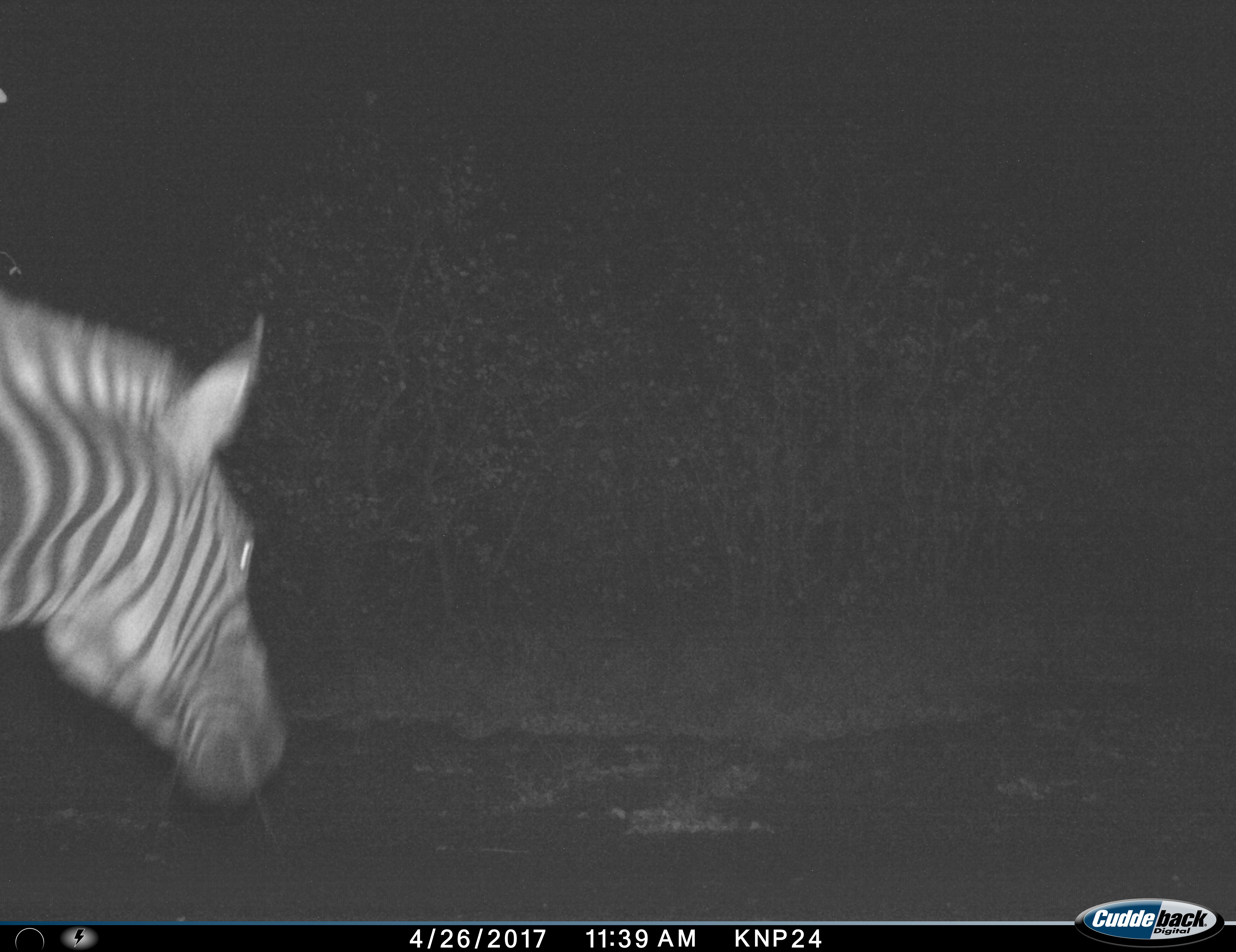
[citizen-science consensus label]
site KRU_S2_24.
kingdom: Animalia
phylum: Chordata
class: Mammalia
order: Perissodactyla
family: Equidae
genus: Equus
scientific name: Equus quagga burchellii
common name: burchell's zebra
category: zebraburchells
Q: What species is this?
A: Zebraburchells (burchell's zebra) (Equus quagga burchellii).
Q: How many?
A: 1.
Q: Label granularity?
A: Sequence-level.